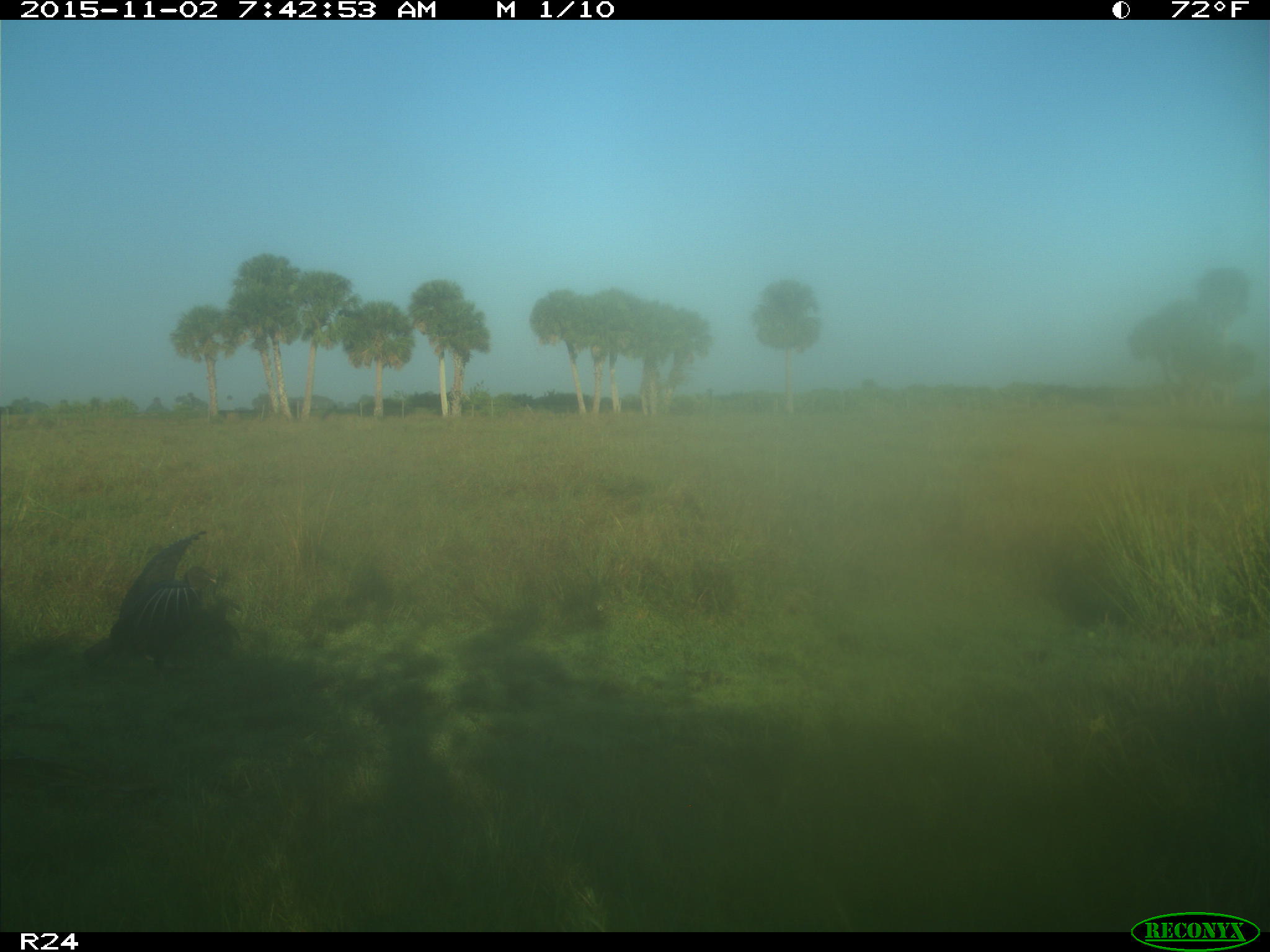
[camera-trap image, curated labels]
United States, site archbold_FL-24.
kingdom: Animalia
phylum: Chordata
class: Aves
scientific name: Aves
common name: birds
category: unidentified bird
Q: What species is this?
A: Unidentified bird (birds) (Aves).